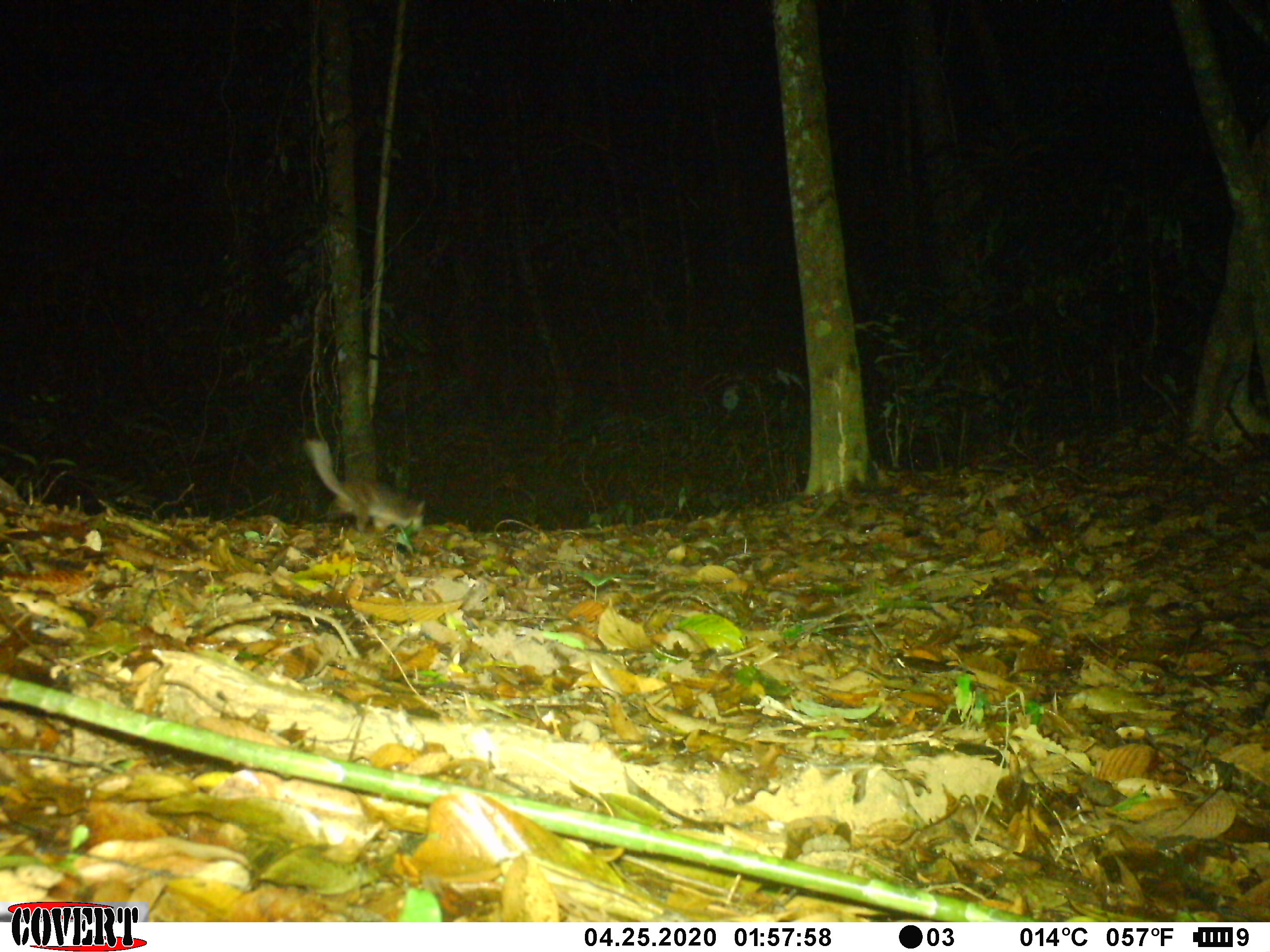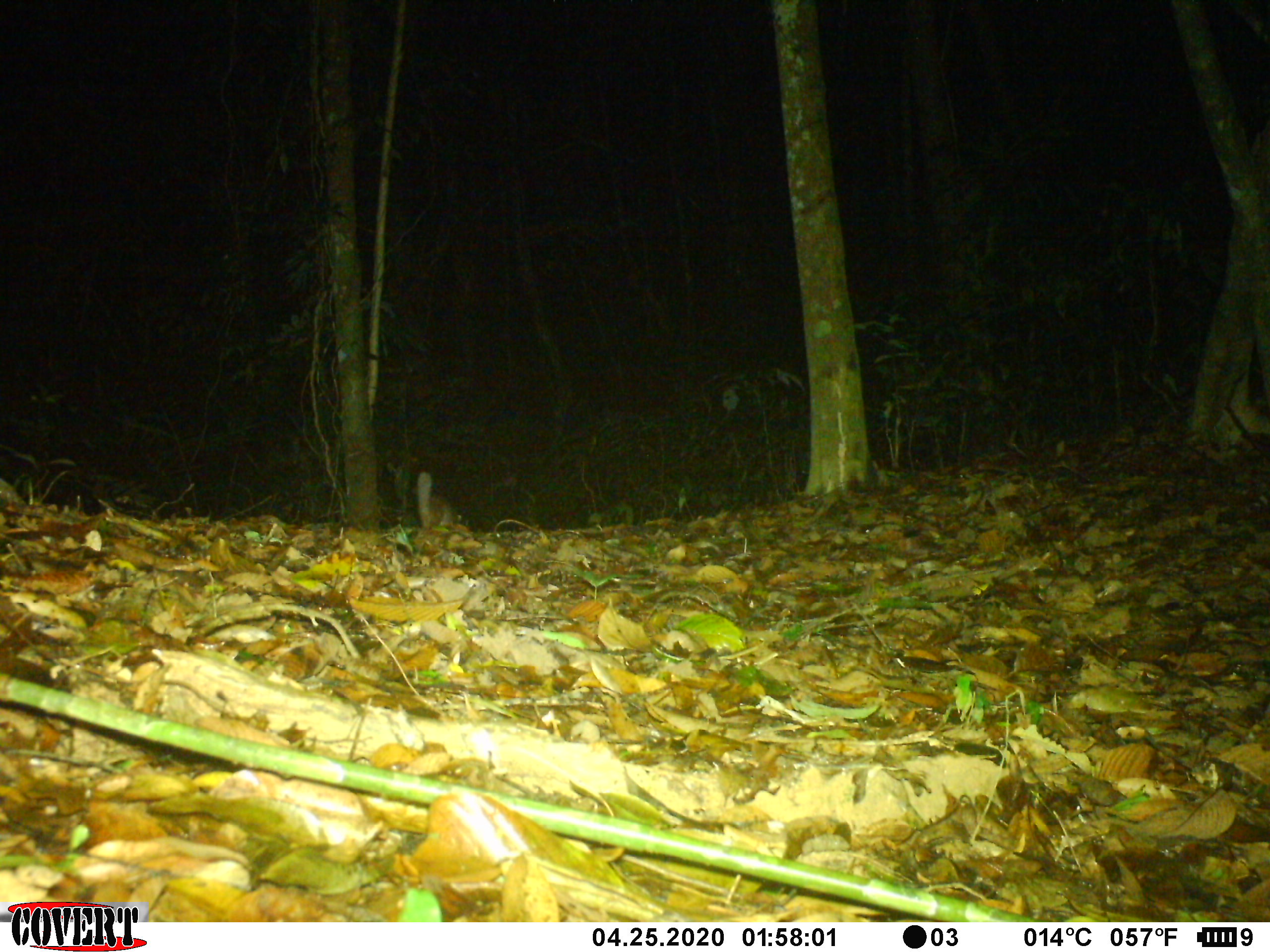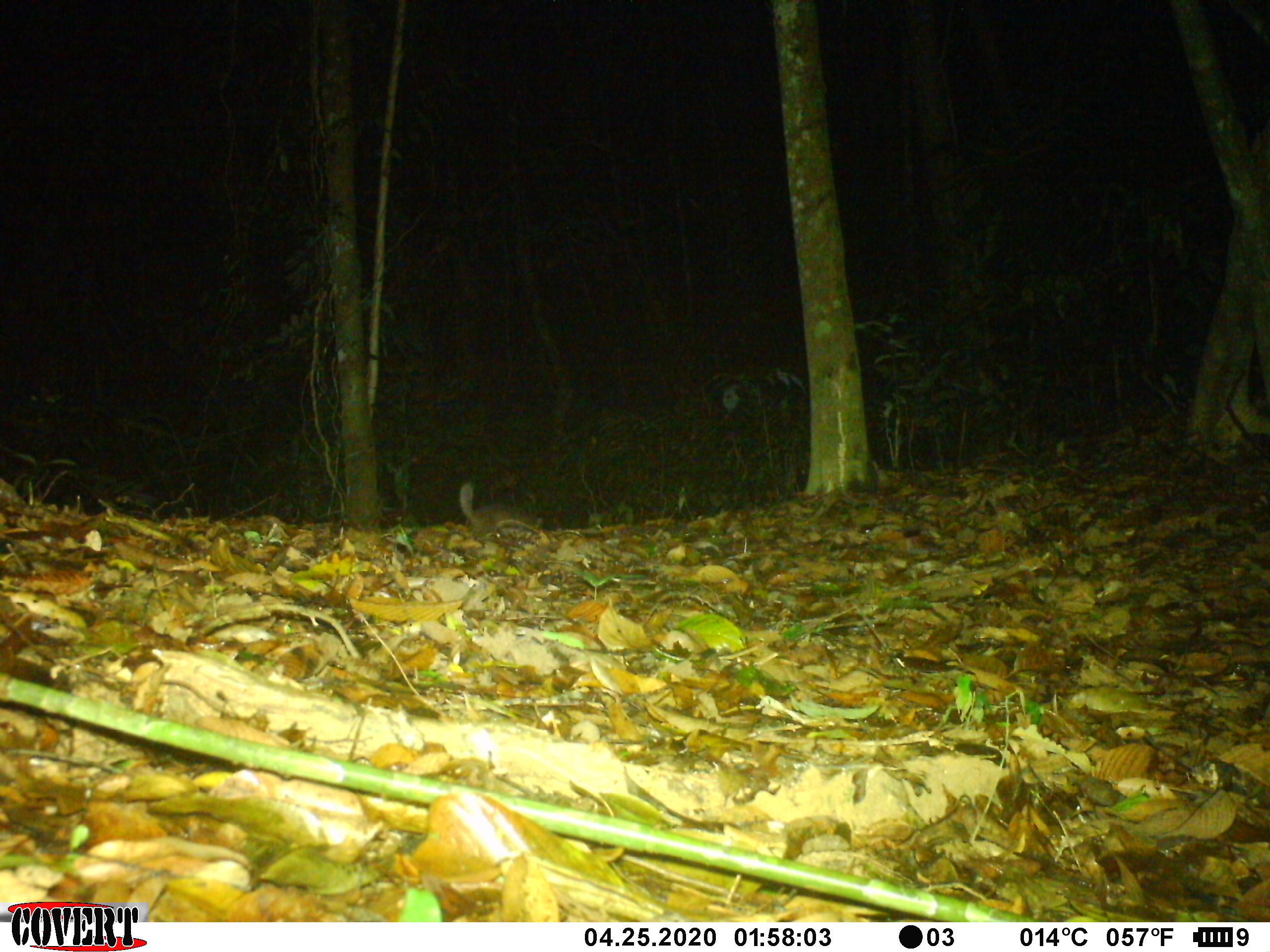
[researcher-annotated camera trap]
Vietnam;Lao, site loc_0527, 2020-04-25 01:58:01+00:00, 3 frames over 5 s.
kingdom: Animalia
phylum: Chordata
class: Mammalia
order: Carnivora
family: Mustelidae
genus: Melogale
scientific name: Melogale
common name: ferret badger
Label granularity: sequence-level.